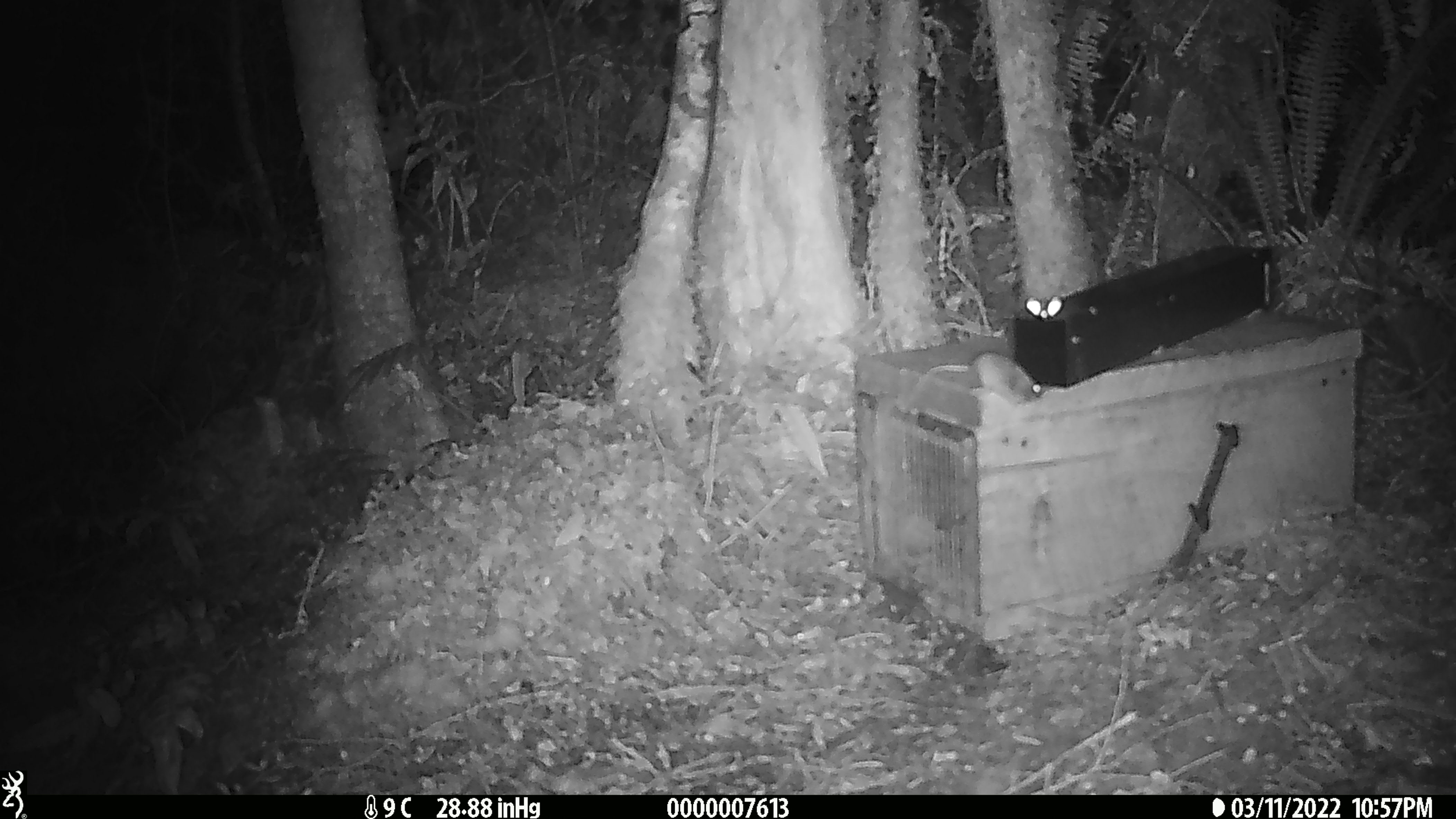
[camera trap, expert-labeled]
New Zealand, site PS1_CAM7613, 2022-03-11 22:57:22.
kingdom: Animalia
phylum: Chordata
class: Mammalia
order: Rodentia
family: Muridae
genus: Mus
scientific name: Mus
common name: mouse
Mouse (Mus).